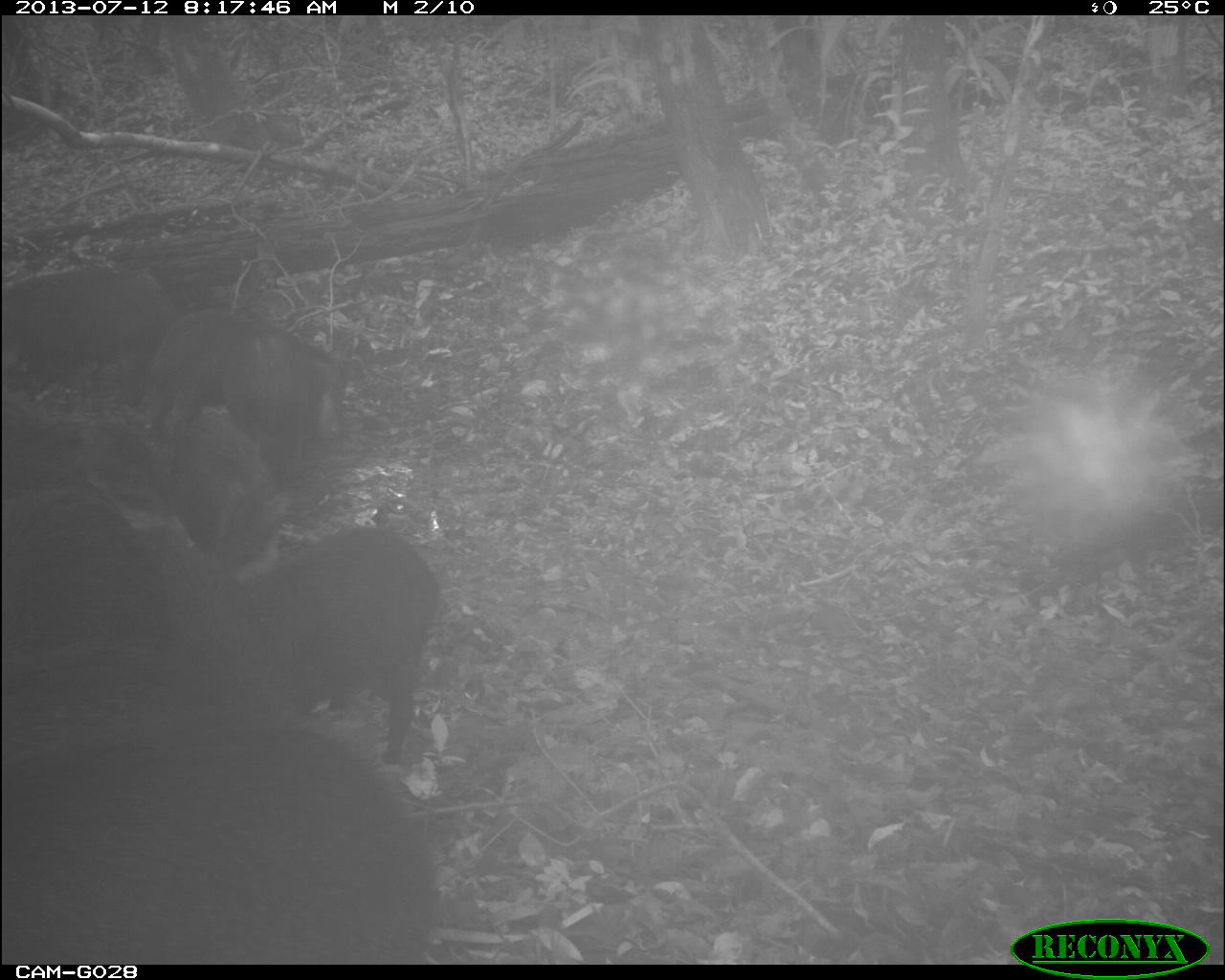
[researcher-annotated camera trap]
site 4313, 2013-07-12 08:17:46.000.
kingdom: Animalia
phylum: Chordata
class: Mammalia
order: Artiodactyla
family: Tayassuidae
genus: Tayassu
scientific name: Tayassu pecari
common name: white-lipped peccary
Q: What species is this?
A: Tayassu pecari (white-lipped peccary).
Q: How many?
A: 25.